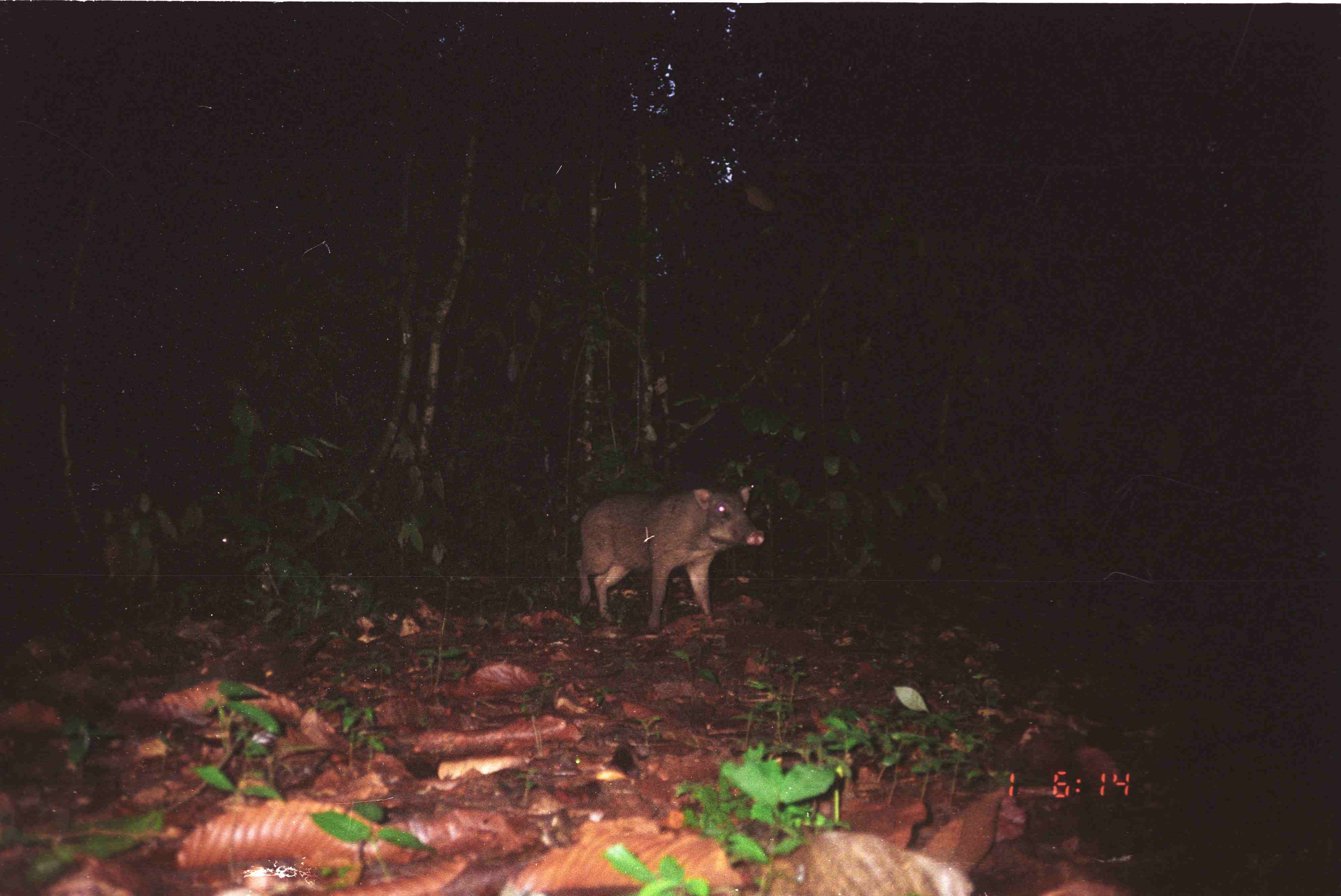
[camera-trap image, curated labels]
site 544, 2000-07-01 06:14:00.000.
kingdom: Animalia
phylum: Chordata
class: Mammalia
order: Artiodactyla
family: Suidae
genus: Sus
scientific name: Sus scrofa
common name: wild boar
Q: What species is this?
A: Sus scrofa (wild boar).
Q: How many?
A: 1.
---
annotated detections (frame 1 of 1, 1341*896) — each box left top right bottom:
sus scrofa: 576 485 764 632